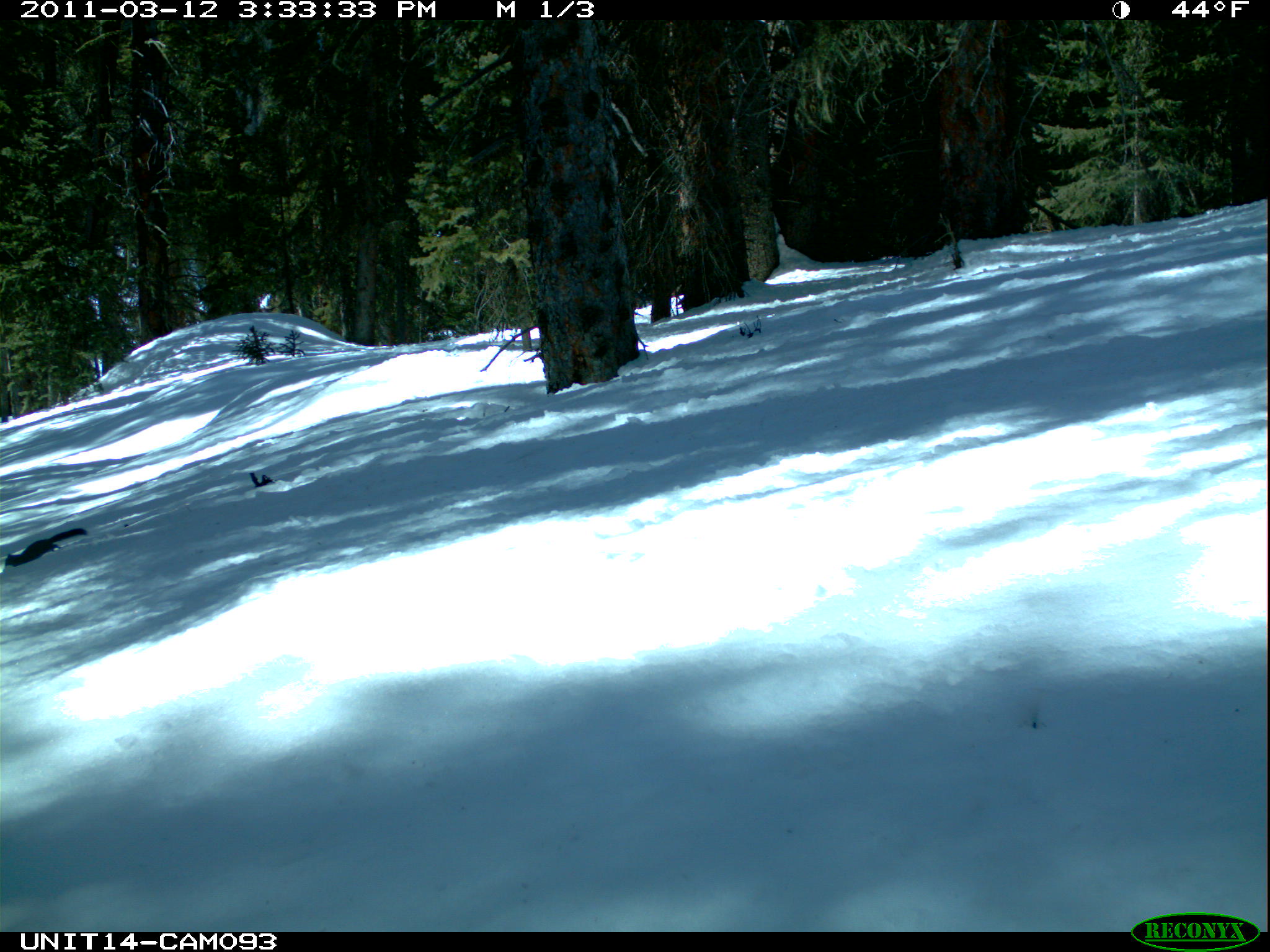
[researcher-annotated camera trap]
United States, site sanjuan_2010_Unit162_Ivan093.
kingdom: Animalia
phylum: Chordata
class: Mammalia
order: Rodentia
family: Sciuridae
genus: Tamiasciurus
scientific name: Tamiasciurus hudsonicus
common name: american red squirrel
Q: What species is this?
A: Tamiasciurus hudsonicus (american red squirrel).